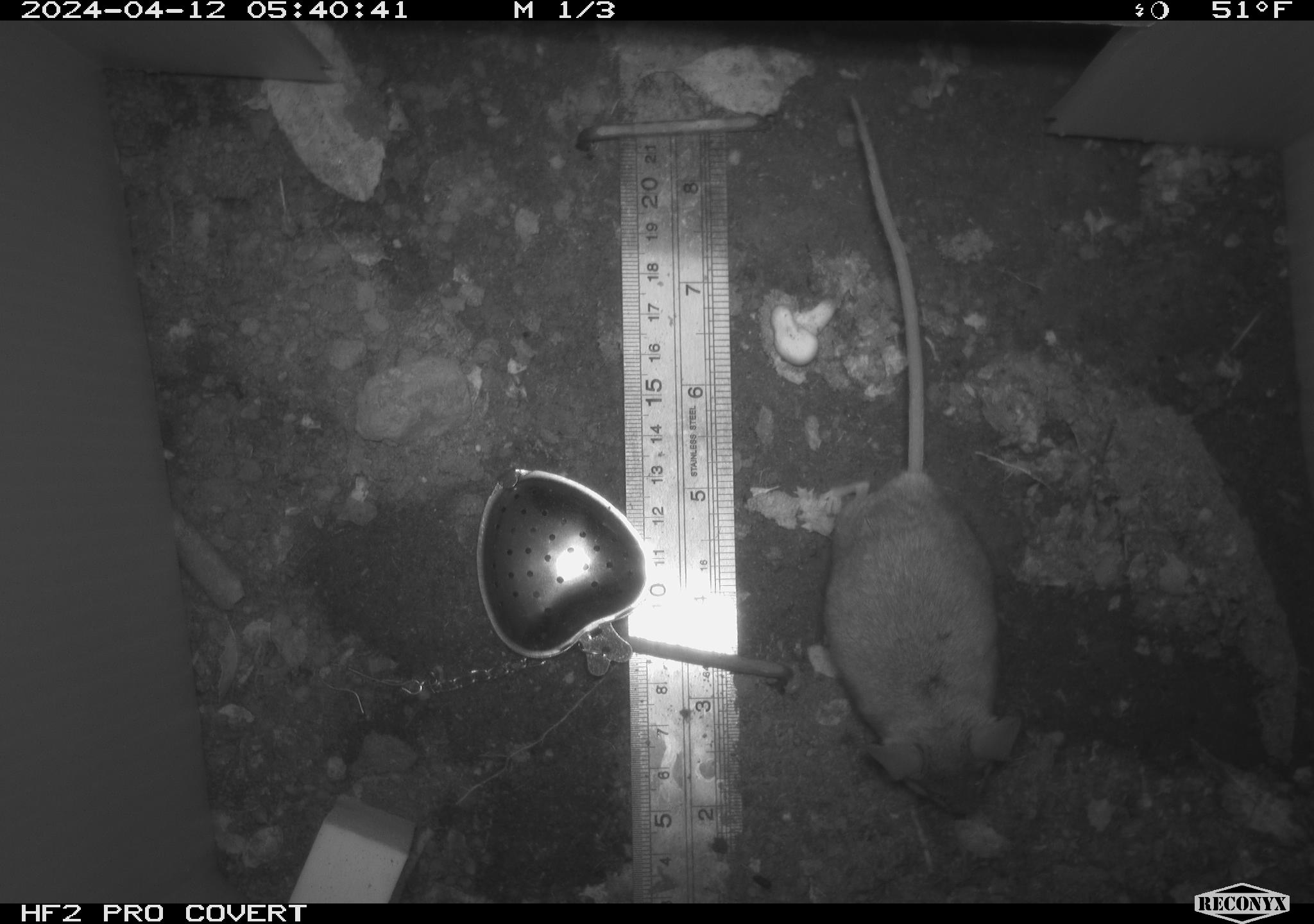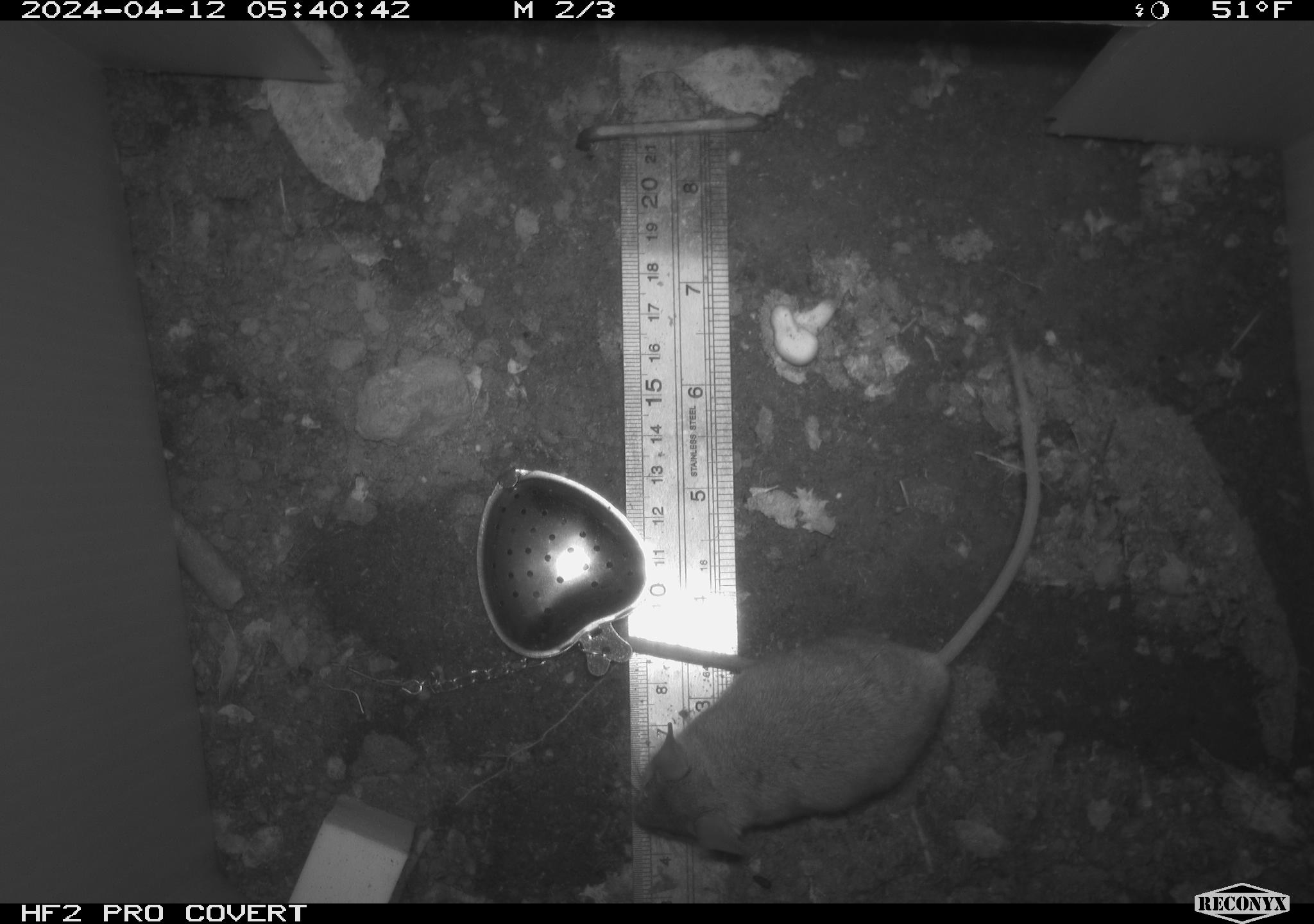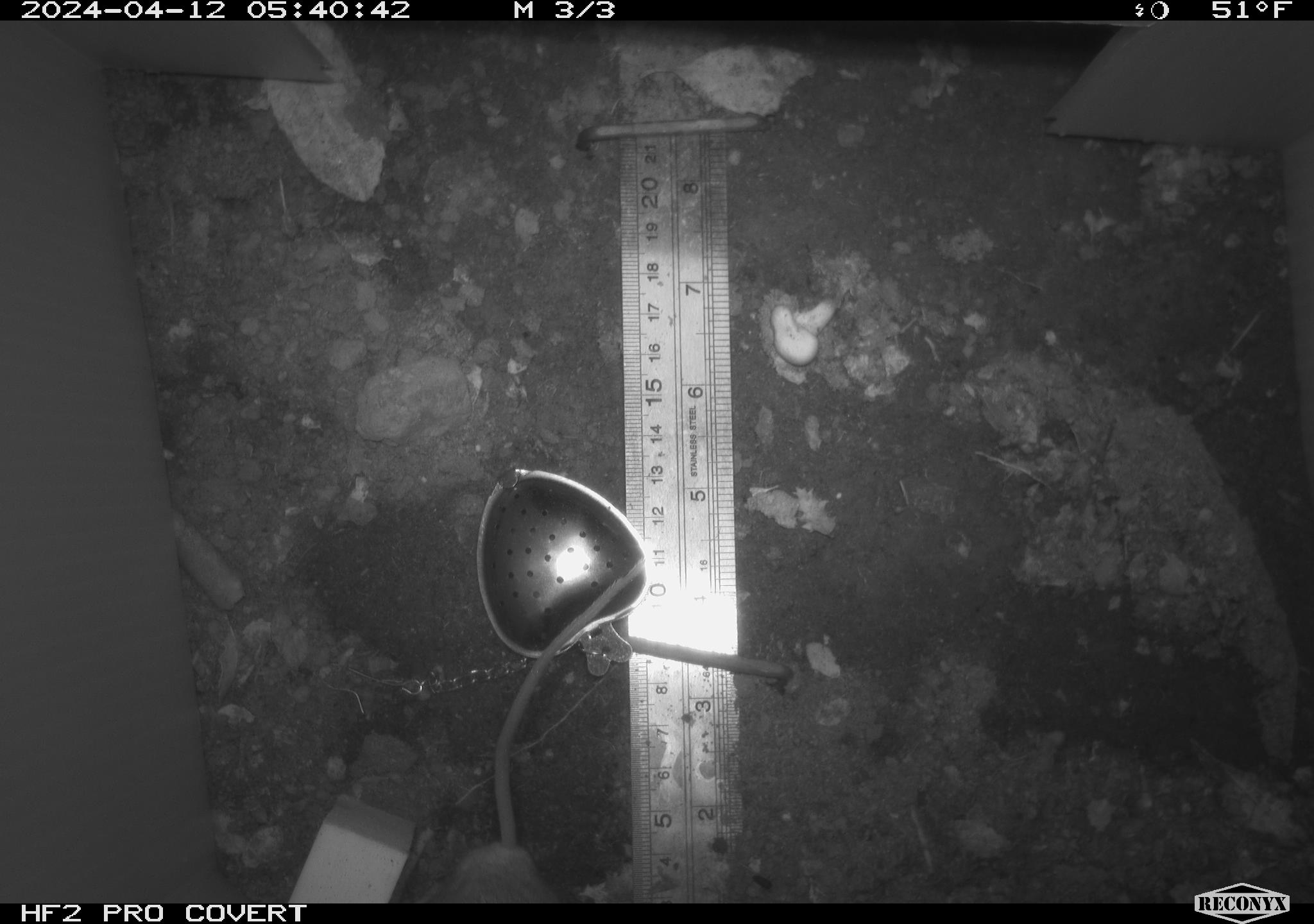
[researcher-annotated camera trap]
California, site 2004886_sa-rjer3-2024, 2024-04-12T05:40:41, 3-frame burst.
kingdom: Animalia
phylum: Chordata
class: Mammalia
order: Rodentia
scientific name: Rodentia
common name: mouse species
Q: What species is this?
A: Mouse species (Rodentia).